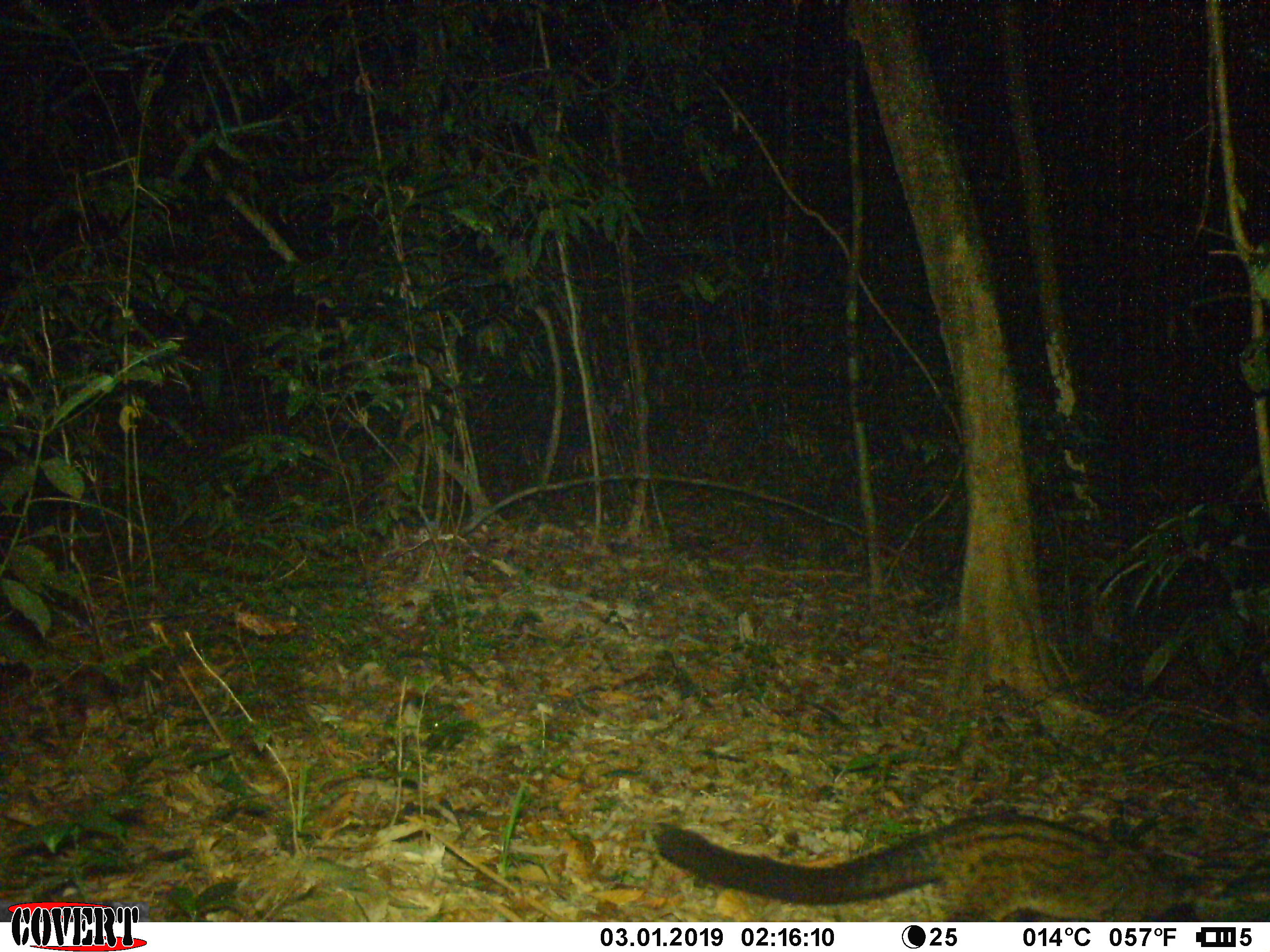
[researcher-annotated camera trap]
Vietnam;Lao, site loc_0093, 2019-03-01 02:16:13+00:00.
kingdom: Animalia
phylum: Chordata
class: Mammalia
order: Carnivora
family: Viverridae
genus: Paradoxurus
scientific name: Paradoxurus hermaphroditus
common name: common palm civet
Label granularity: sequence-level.